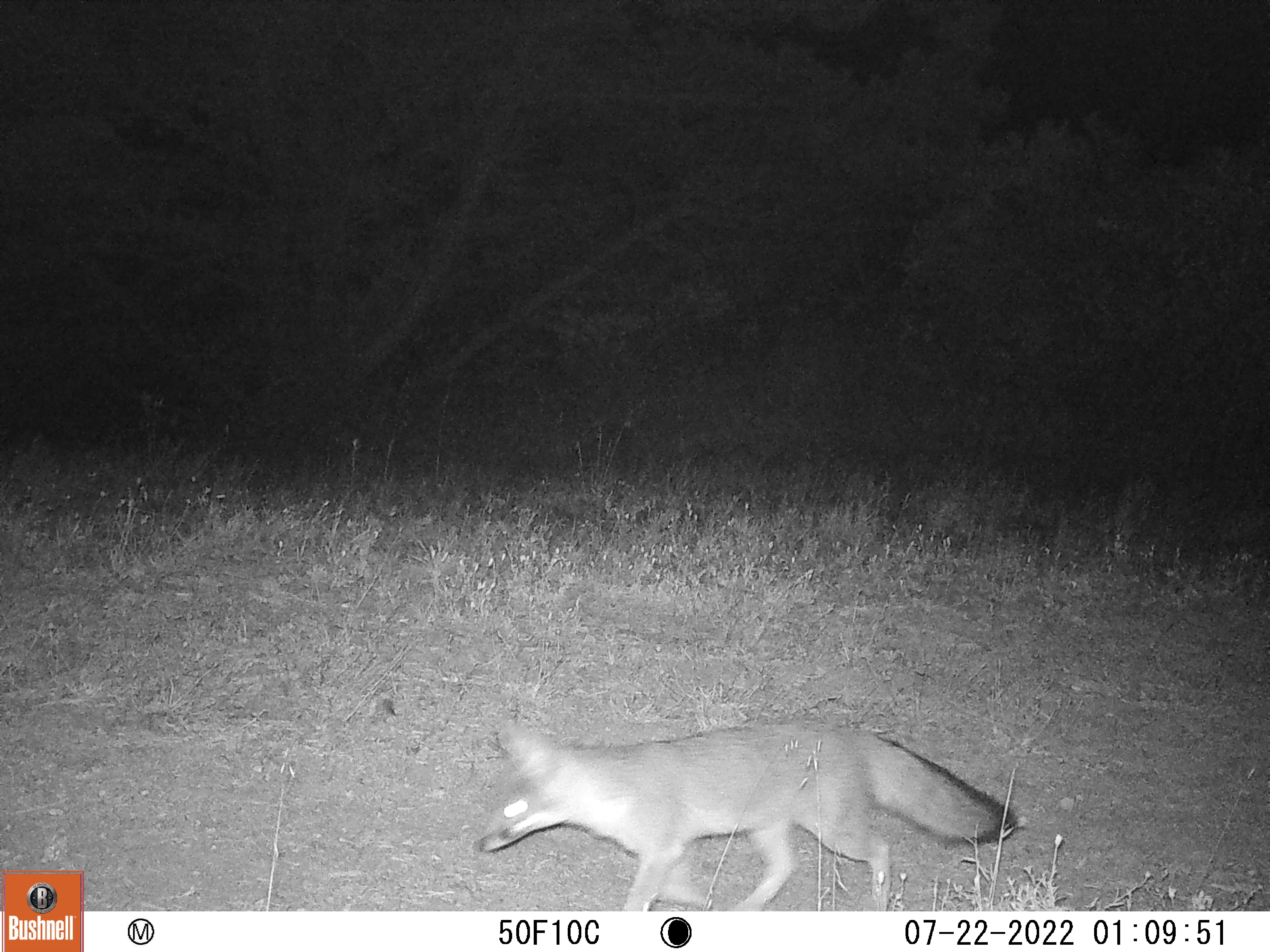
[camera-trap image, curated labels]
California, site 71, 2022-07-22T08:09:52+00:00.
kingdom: Animalia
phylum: Chordata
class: Mammalia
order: Carnivora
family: Canidae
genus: Urocyon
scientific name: Urocyon cinereoargenteus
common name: gray fox